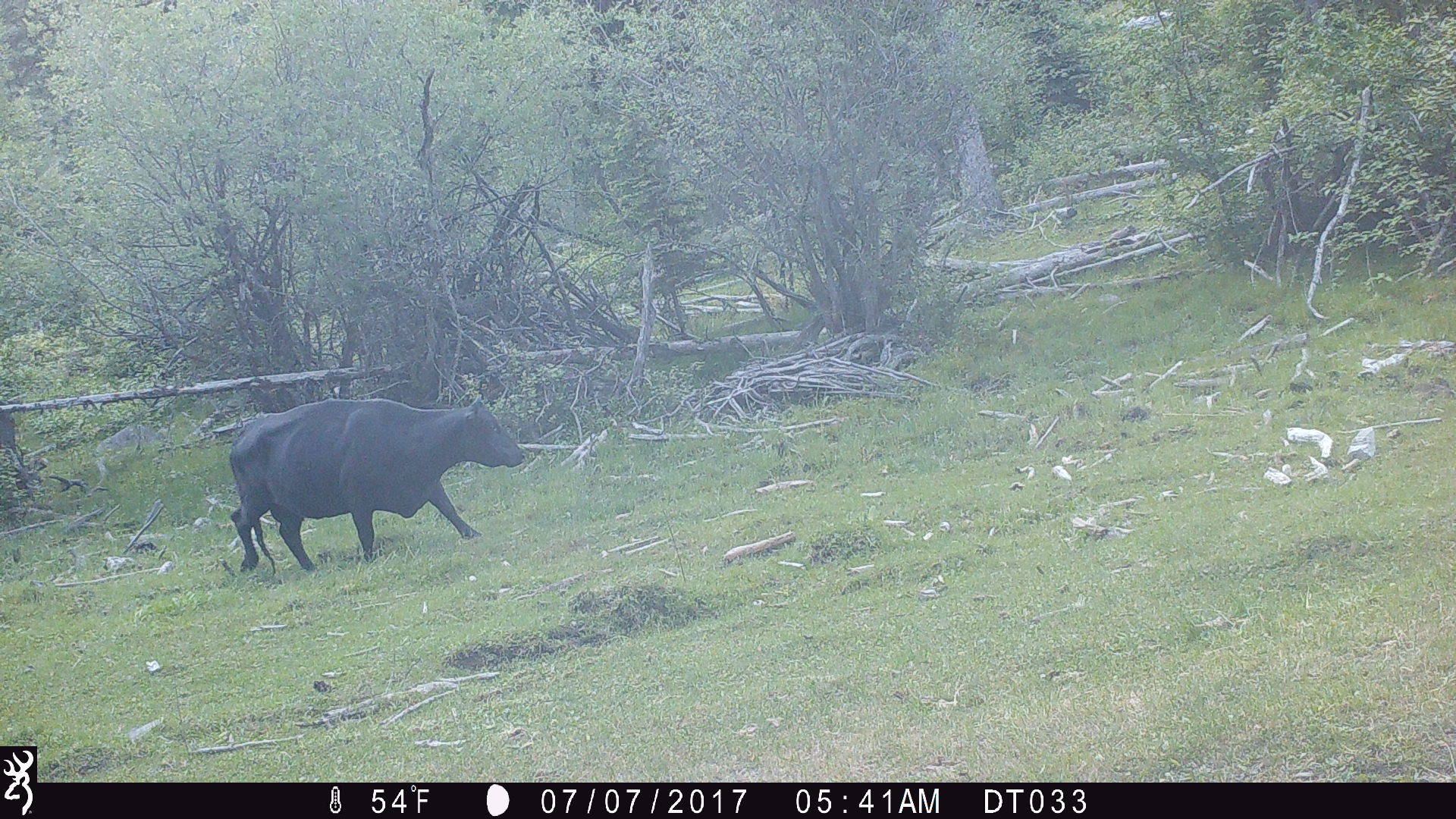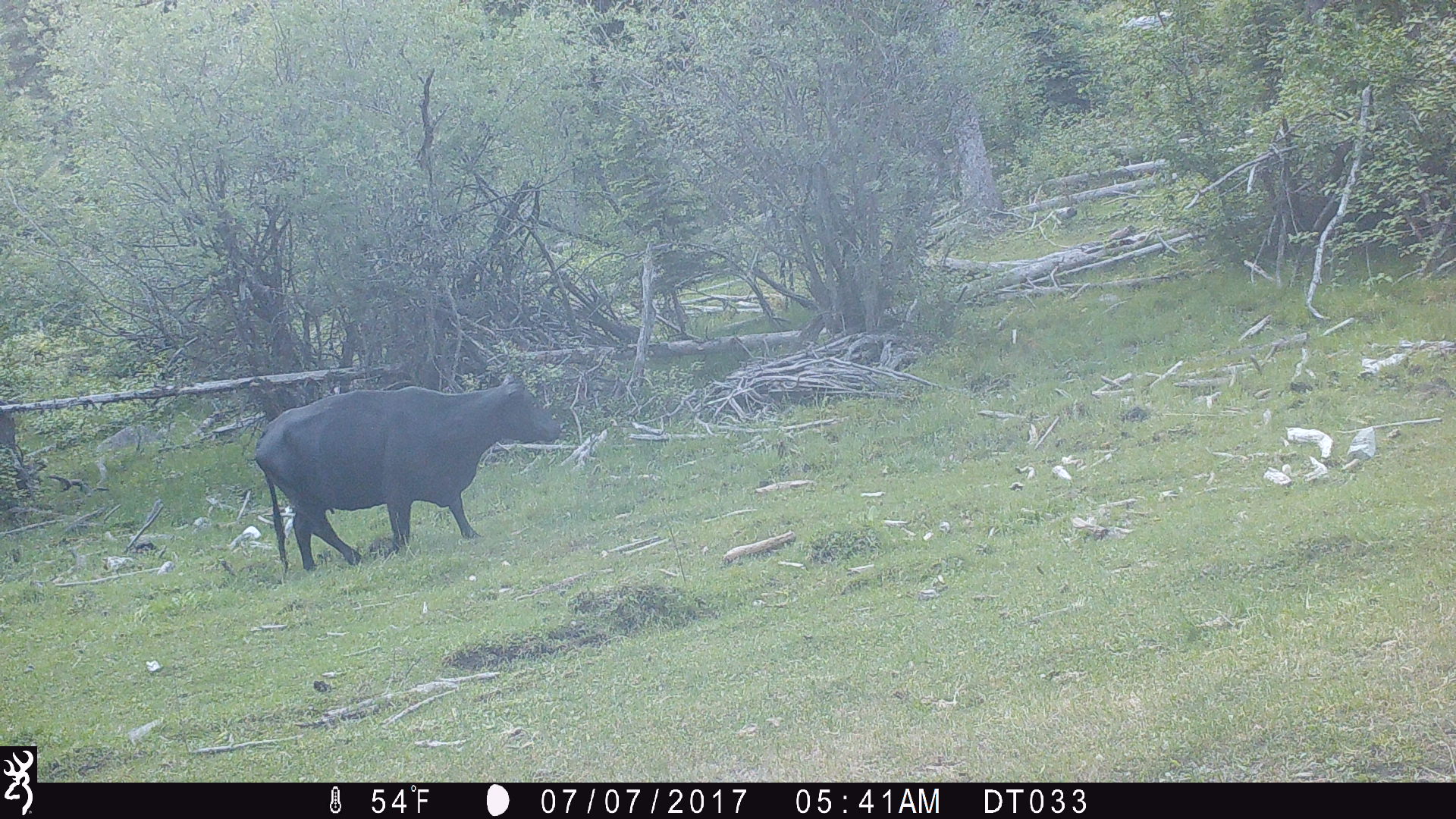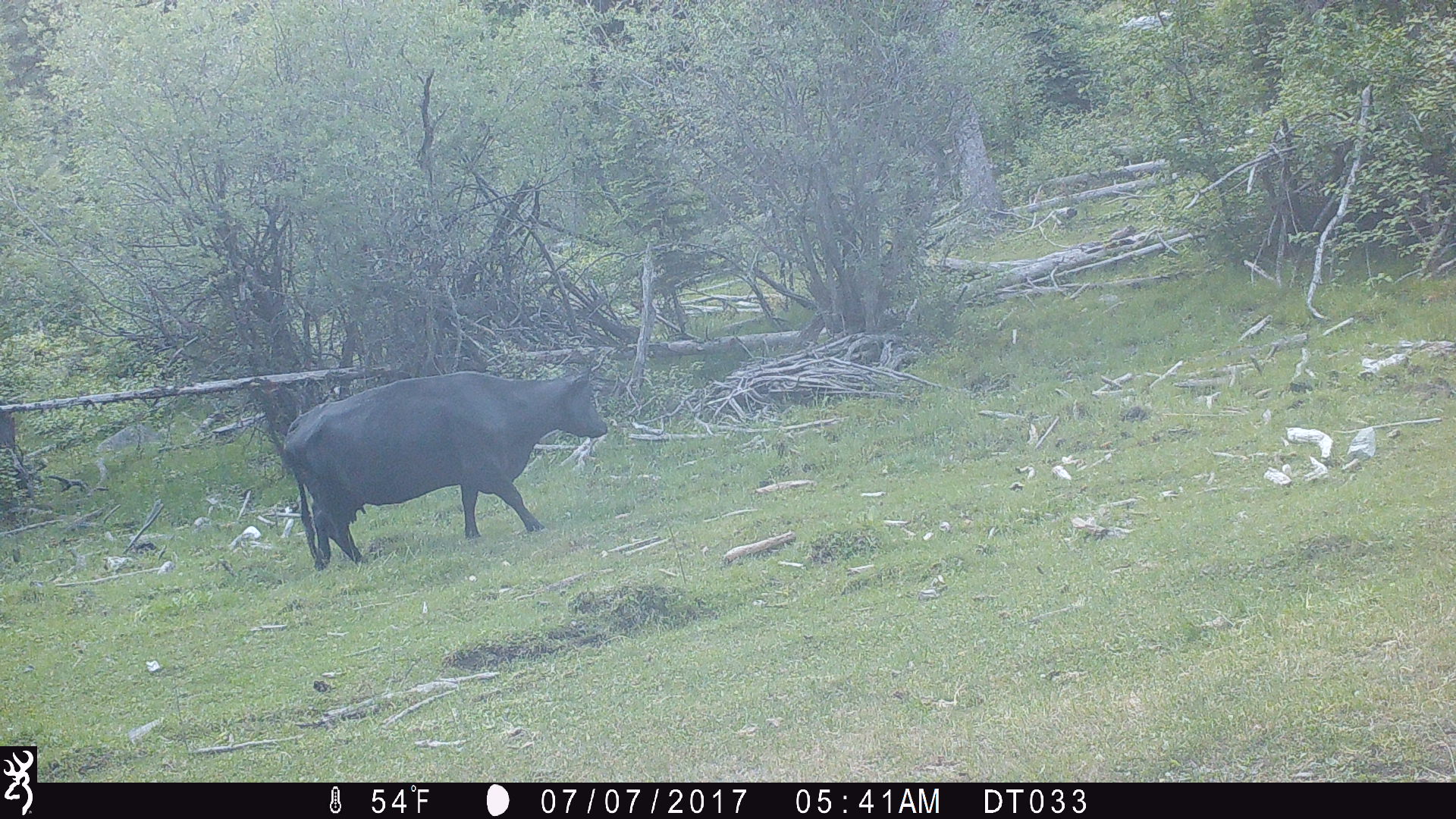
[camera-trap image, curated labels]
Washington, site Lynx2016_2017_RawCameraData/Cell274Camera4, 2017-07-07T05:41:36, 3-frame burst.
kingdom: Animalia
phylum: Chordata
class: Mammalia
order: Artiodactyla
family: Bovidae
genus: Bos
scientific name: Bos taurus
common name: domestic cattle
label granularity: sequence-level